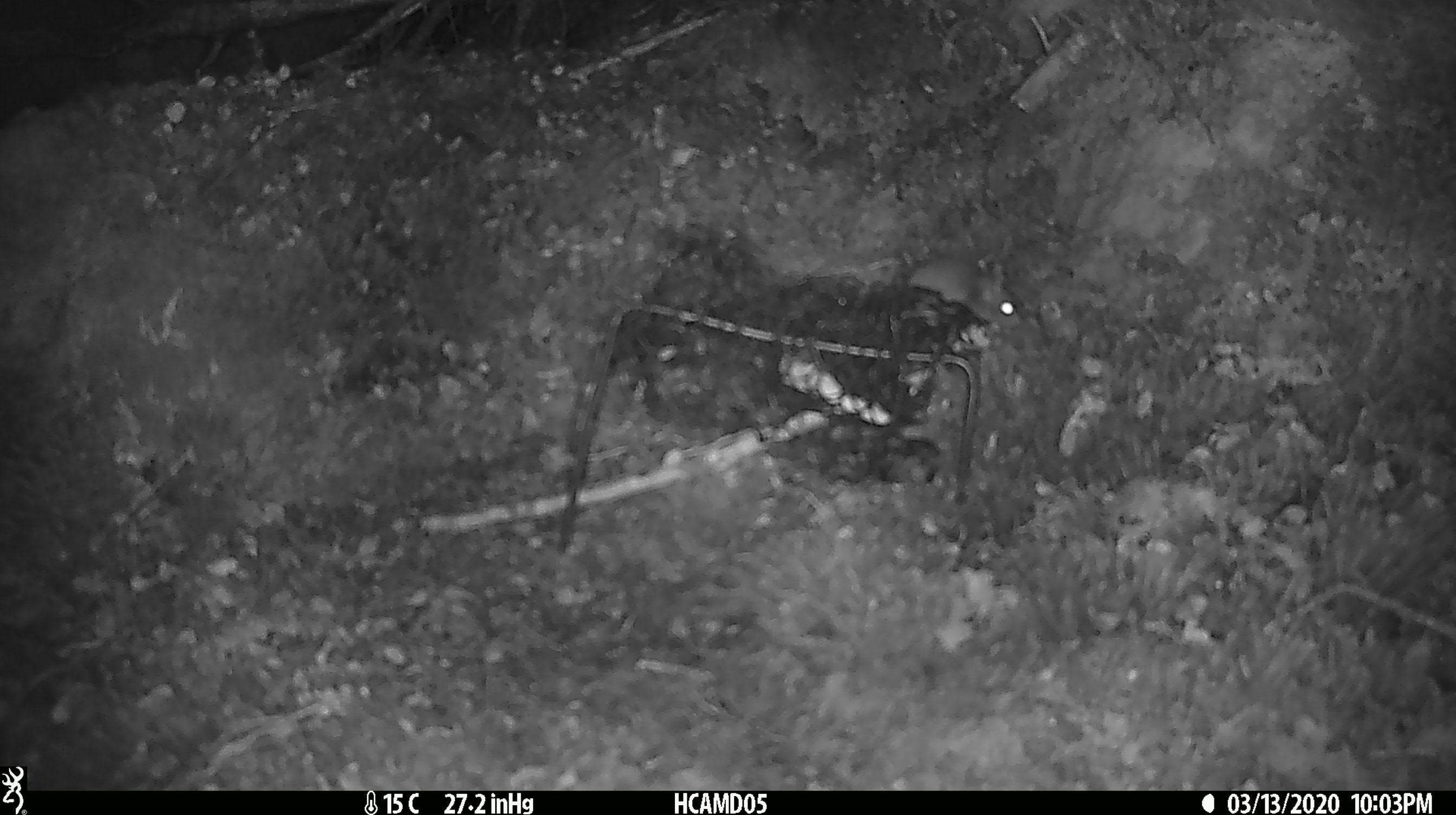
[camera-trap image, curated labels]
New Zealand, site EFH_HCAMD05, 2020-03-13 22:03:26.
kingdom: Animalia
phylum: Chordata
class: Mammalia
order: Rodentia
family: Muridae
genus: Mus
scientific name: Mus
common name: mouse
Mouse (Mus).